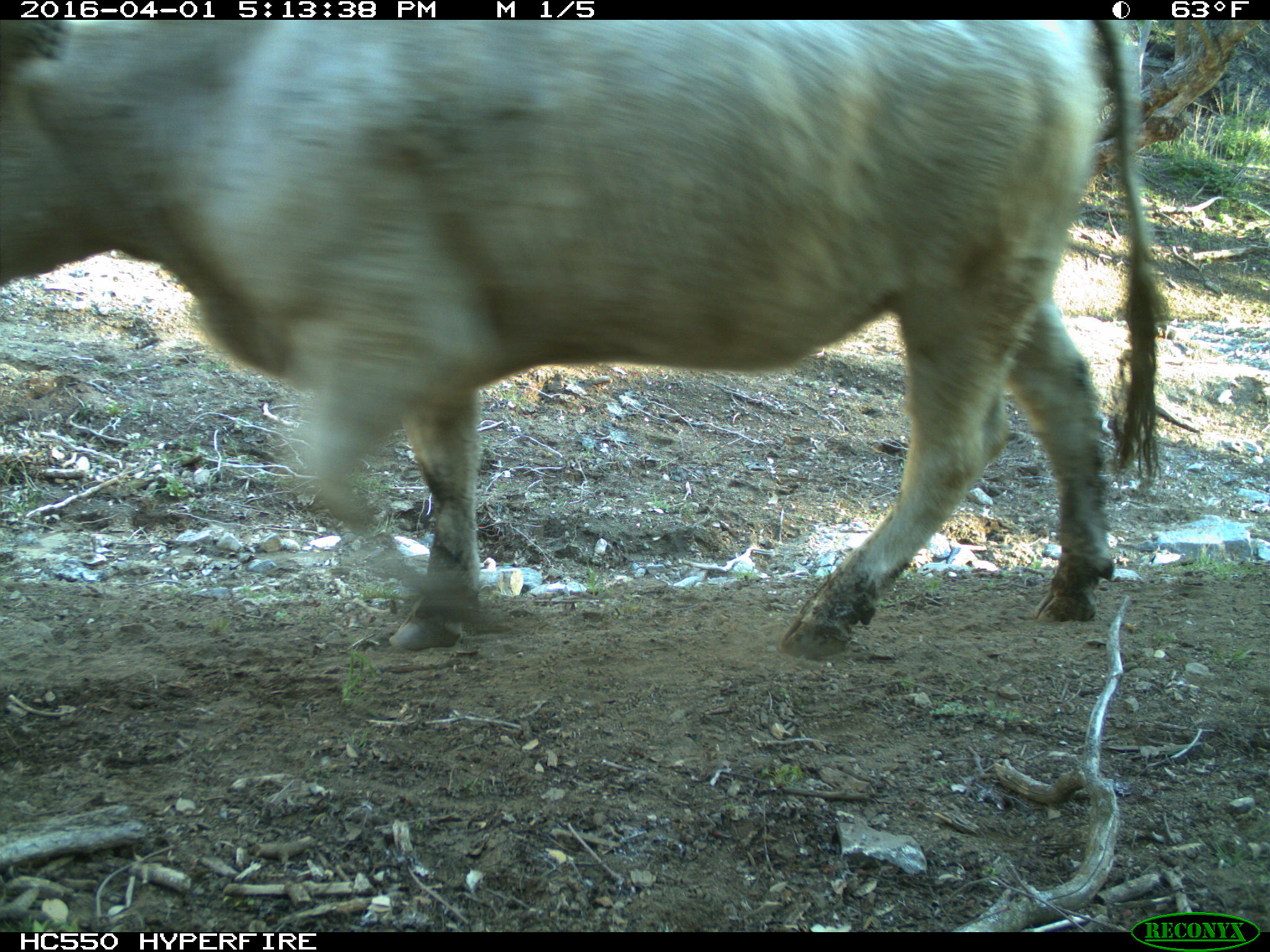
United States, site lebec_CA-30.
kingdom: Animalia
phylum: Chordata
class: Mammalia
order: Artiodactyla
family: Bovidae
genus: Bos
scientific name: Bos taurus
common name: domestic cow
Bos taurus (domestic cow).